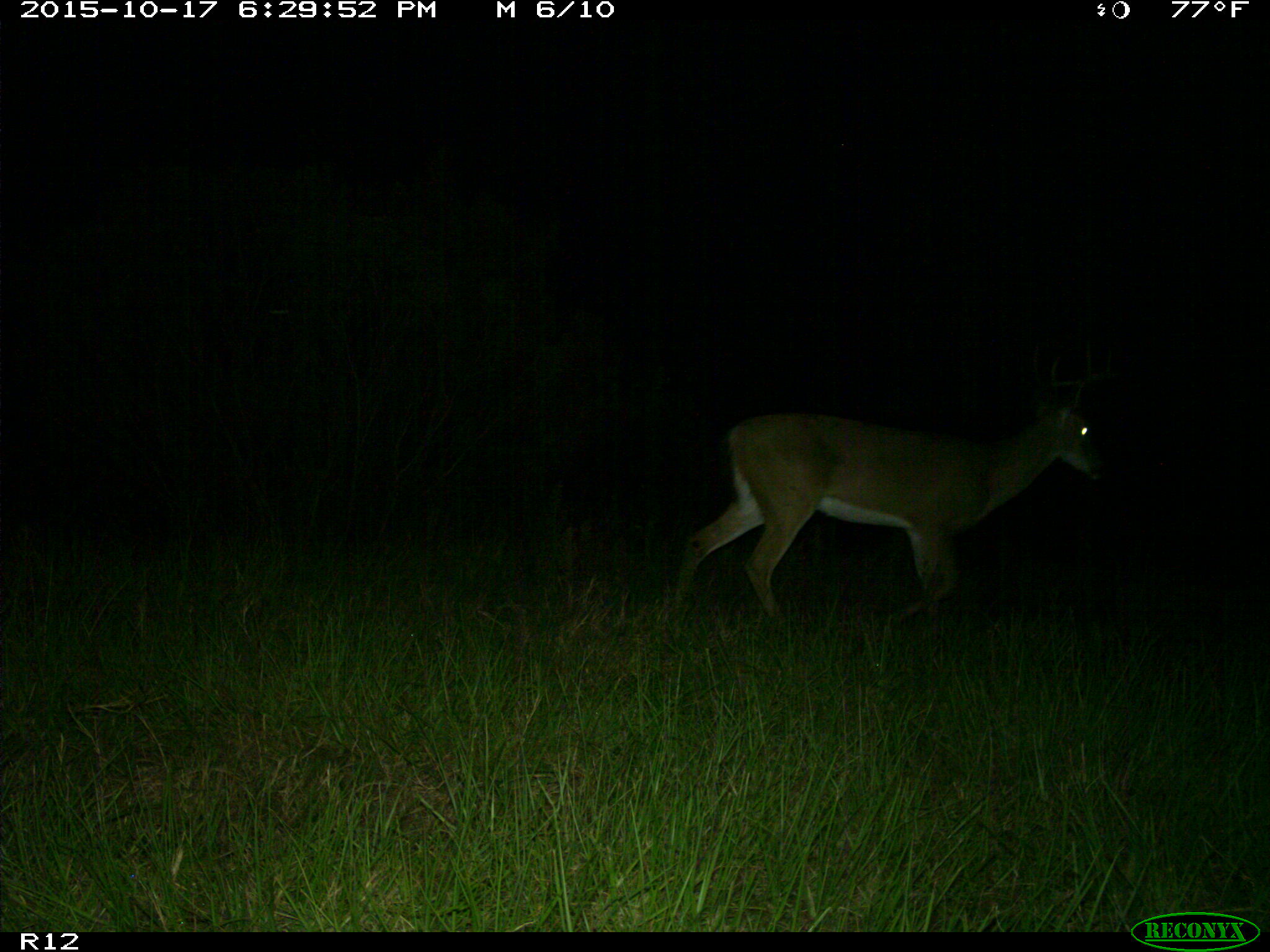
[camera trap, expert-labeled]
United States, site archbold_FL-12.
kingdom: Animalia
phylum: Chordata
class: Mammalia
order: Artiodactyla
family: Cervidae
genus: Odocoileus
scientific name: Odocoileus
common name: deer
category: unidentified deer